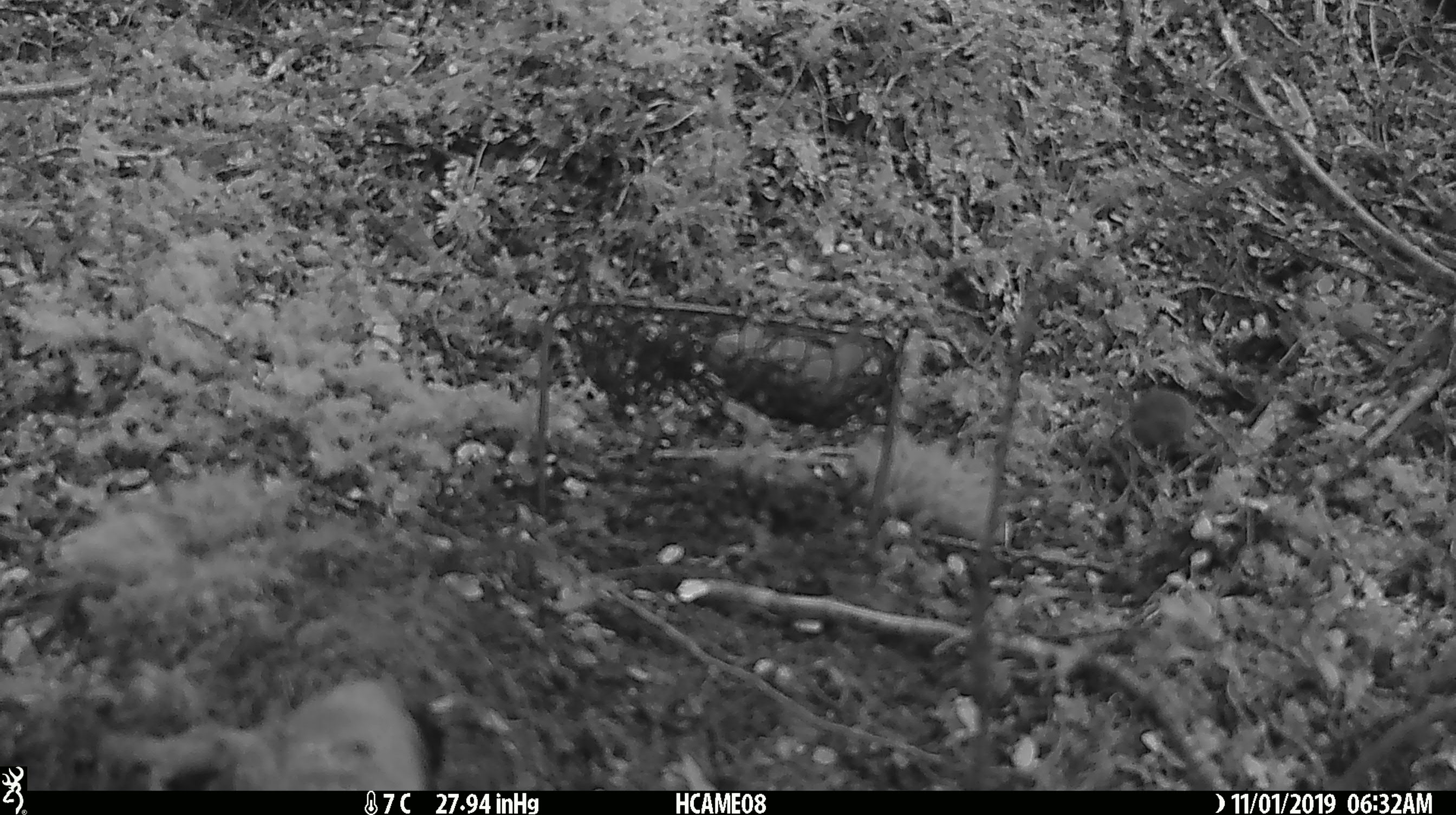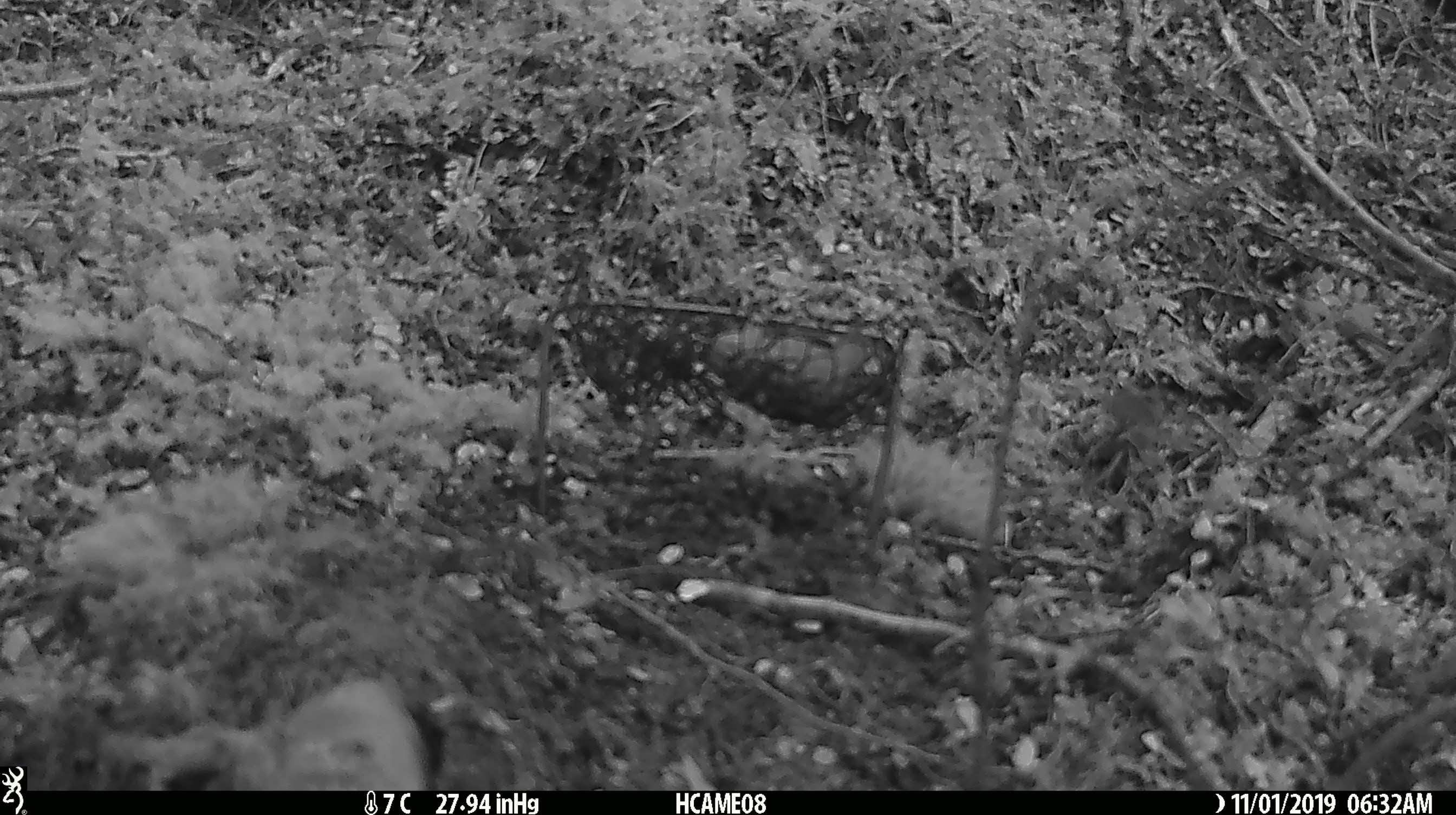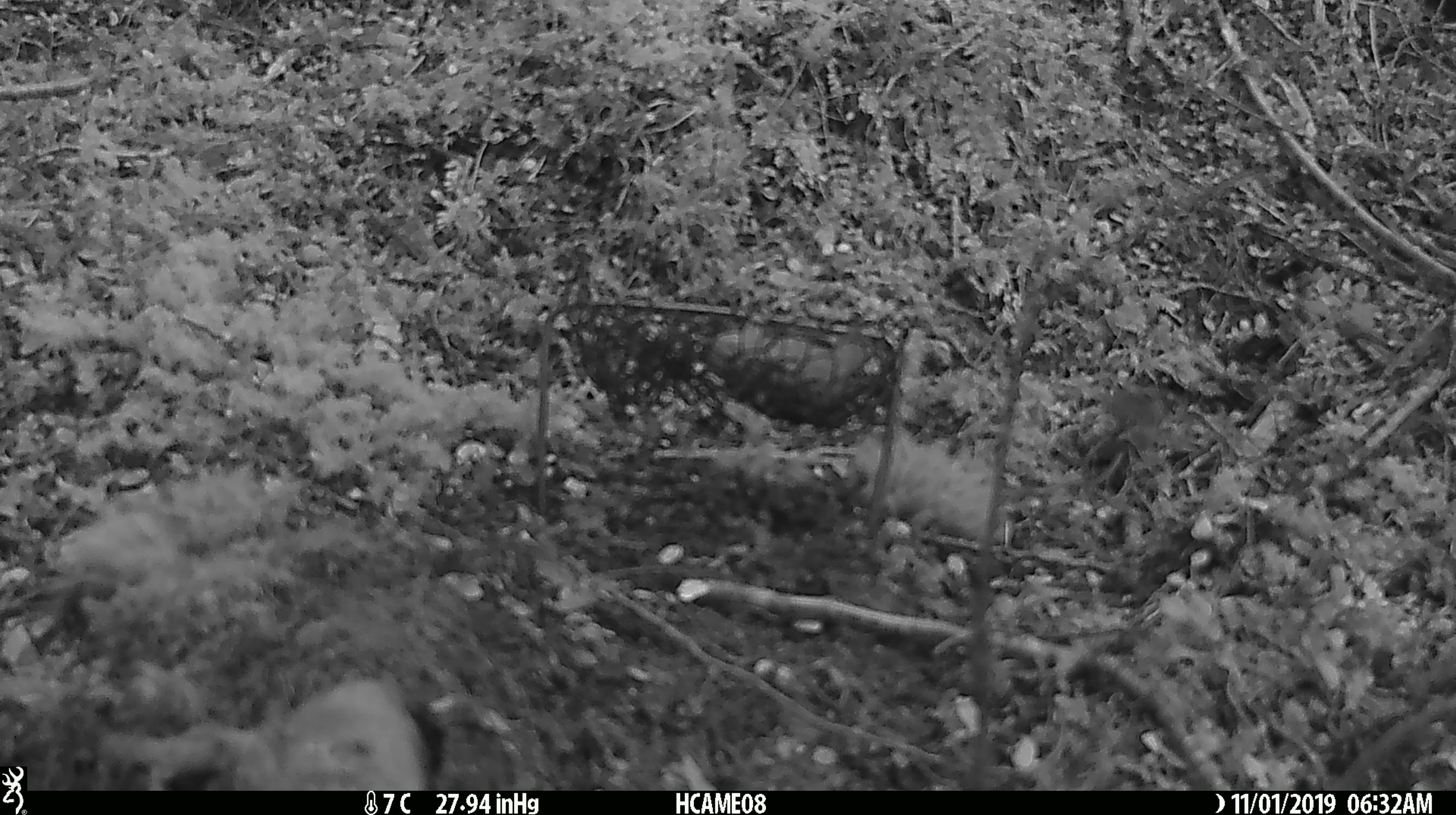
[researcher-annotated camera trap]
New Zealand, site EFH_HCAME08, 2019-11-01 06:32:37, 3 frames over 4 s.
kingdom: Animalia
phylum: Chordata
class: Mammalia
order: Rodentia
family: Muridae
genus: Mus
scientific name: Mus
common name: mouse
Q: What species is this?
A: Mouse (Mus).